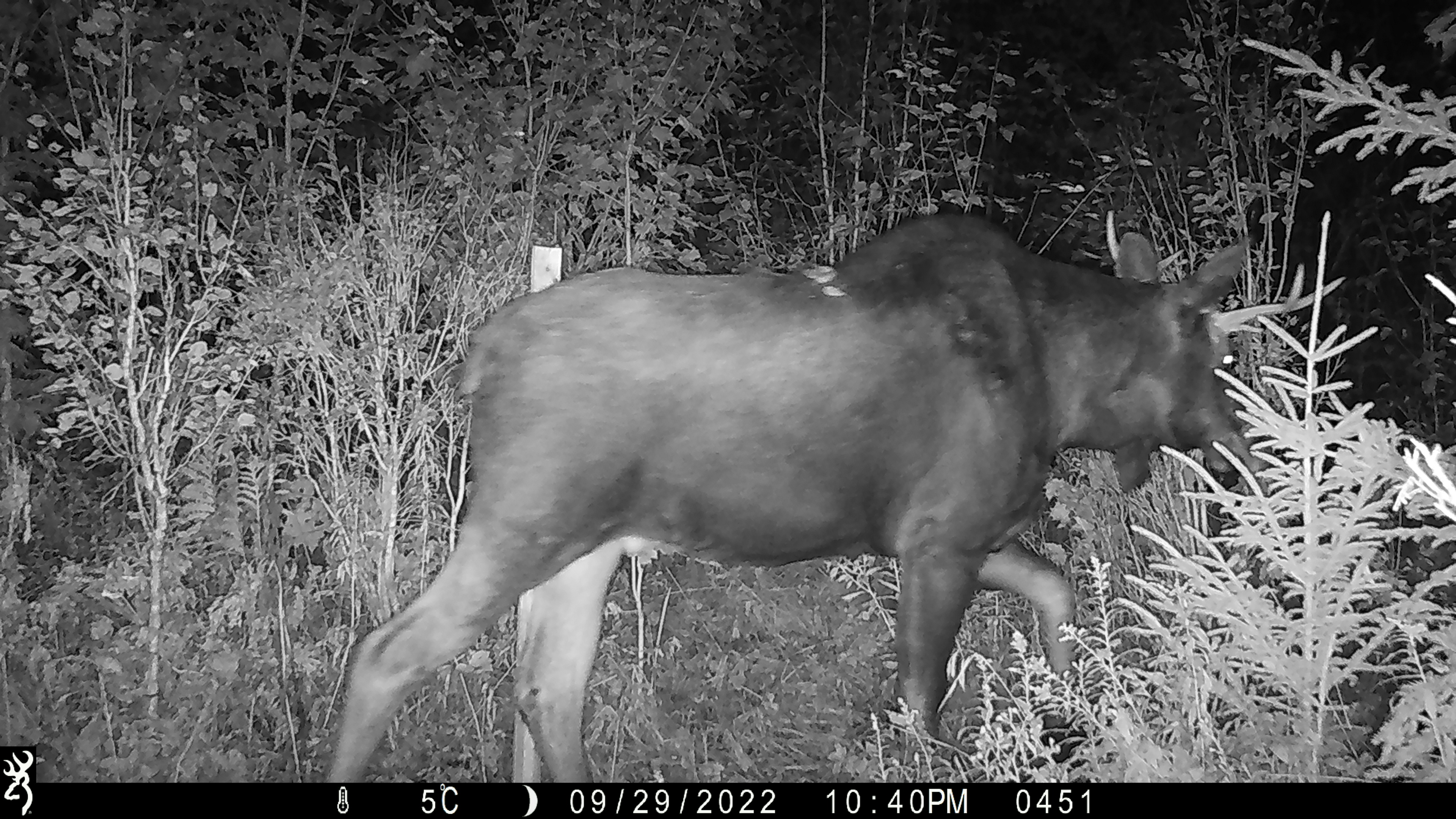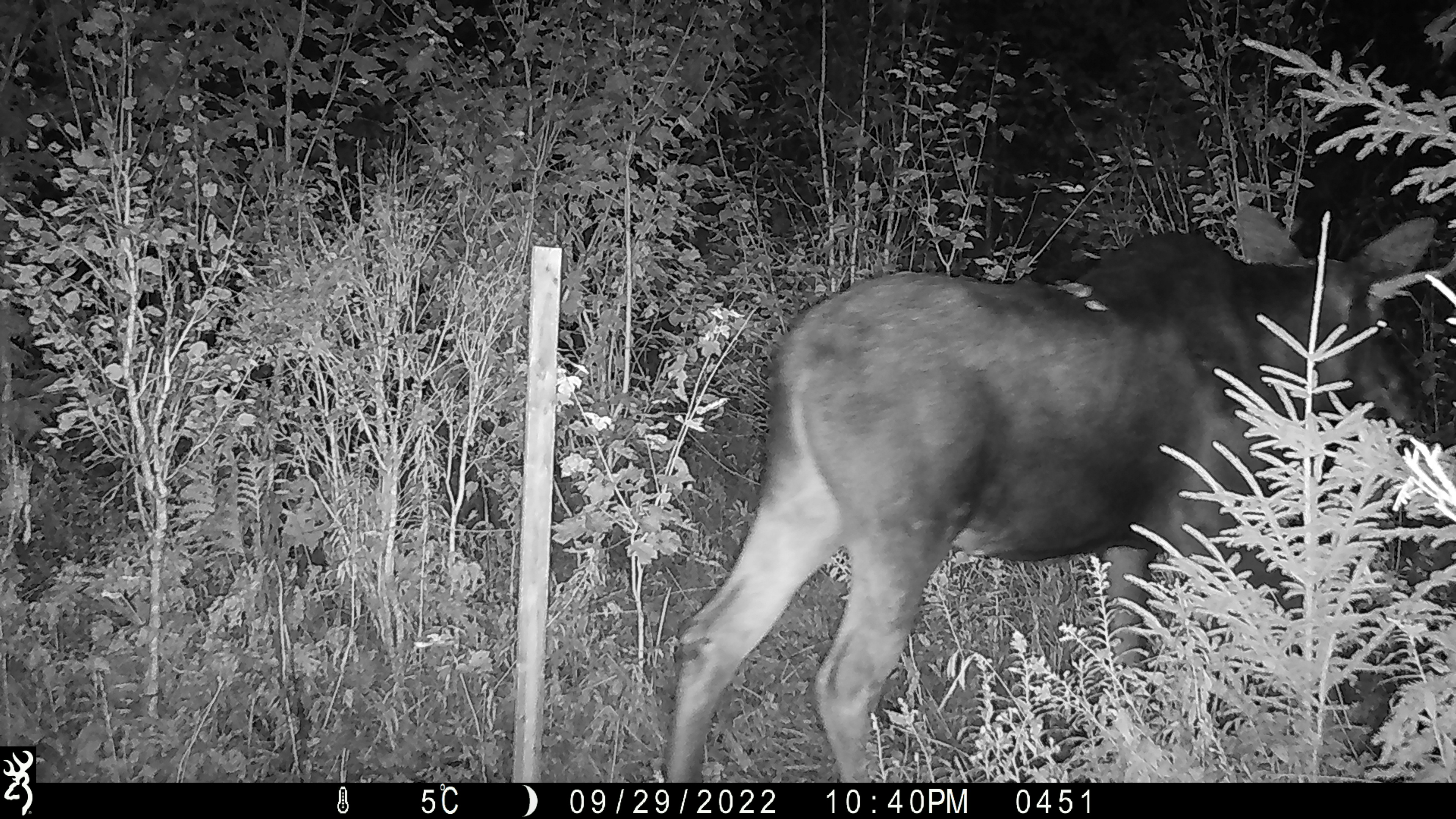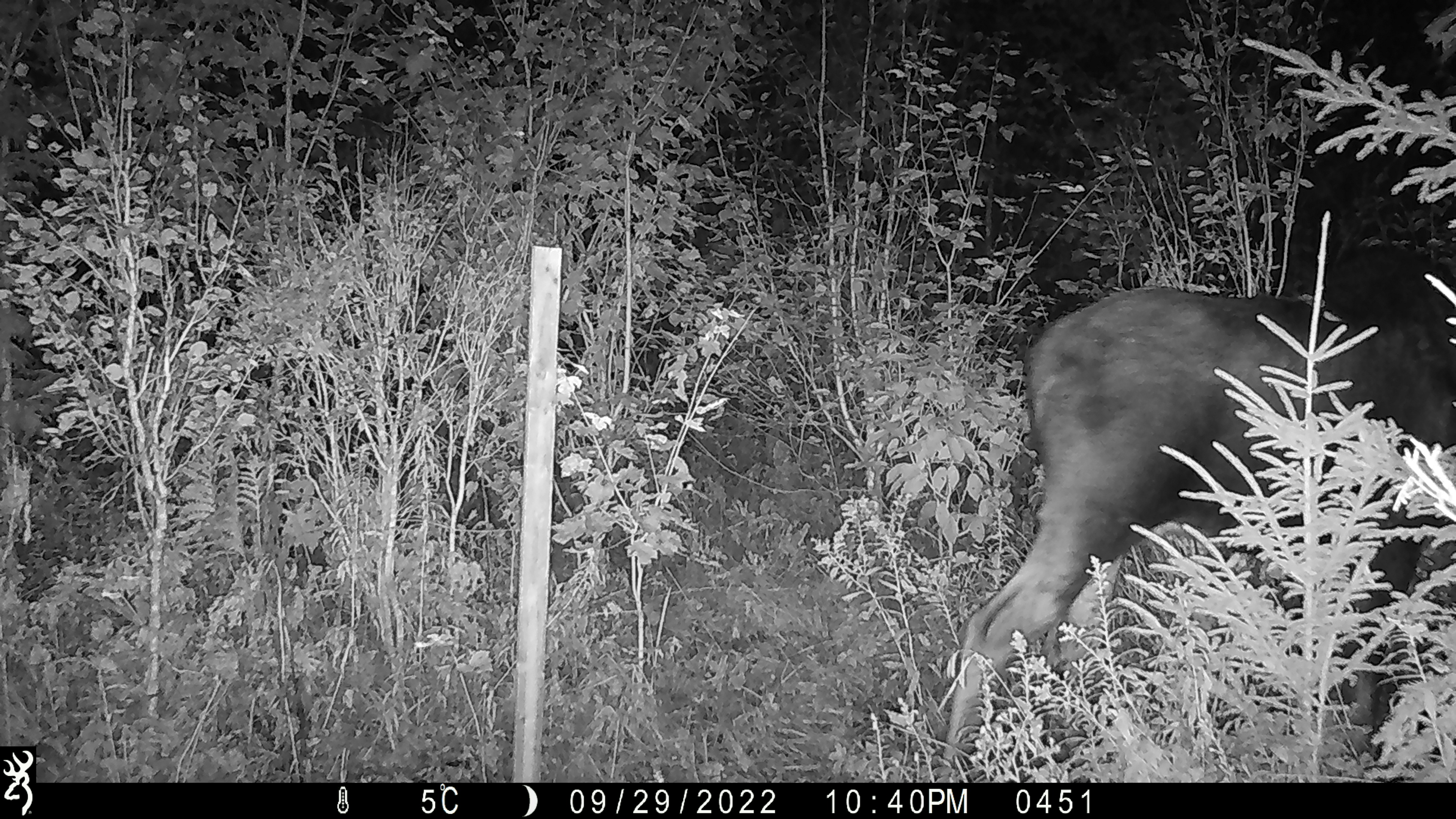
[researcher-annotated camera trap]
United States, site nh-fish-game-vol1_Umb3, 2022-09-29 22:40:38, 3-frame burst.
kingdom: Animalia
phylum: Chordata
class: Mammalia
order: Artiodactyla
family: Cervidae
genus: Alces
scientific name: Alces alces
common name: moose